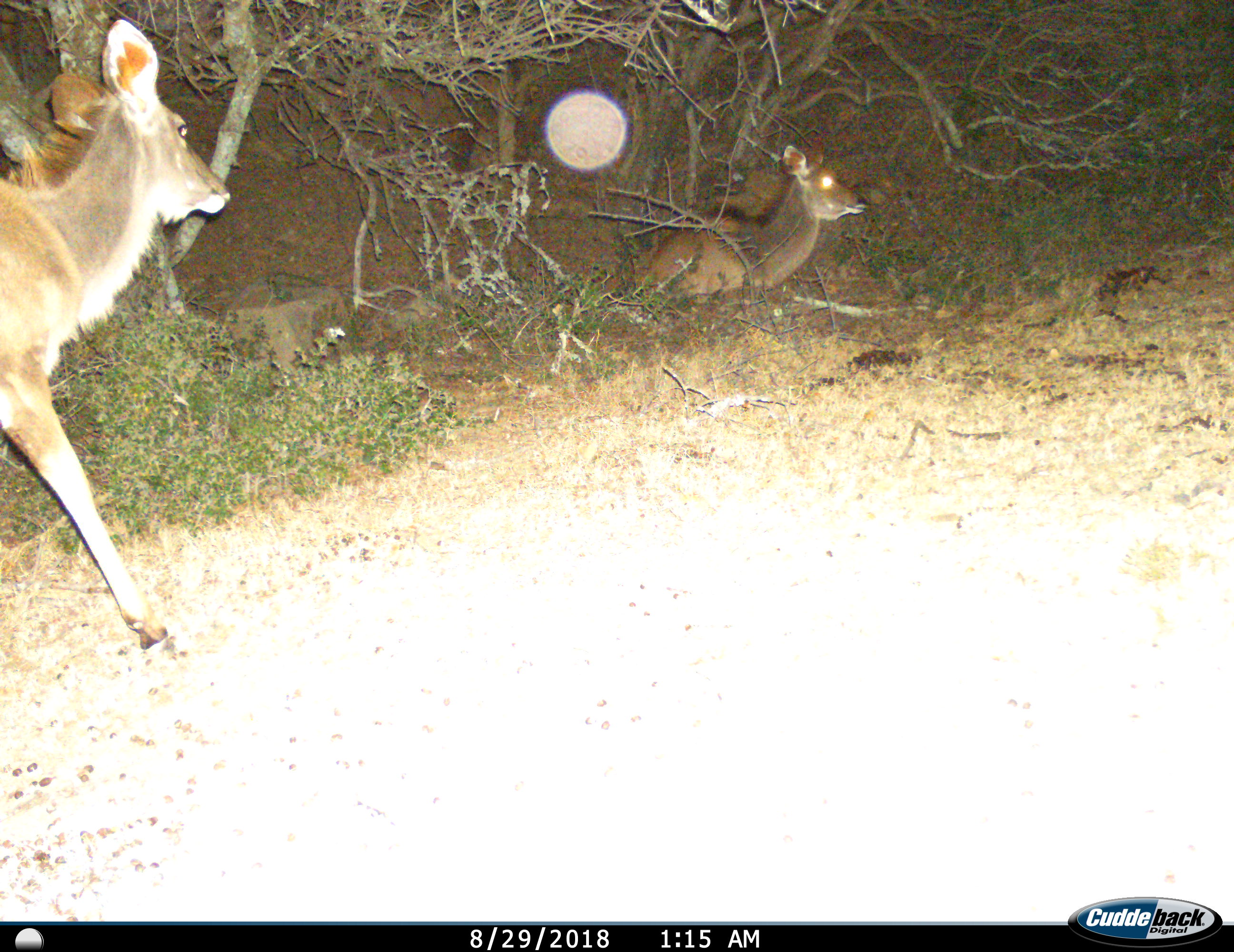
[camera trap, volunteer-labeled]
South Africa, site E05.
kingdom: Animalia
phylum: Chordata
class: Mammalia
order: Artiodactyla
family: Bovidae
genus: Tragelaphus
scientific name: Tragelaphus strepsiceros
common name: greater kudu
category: kudu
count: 2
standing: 25%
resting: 88%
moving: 88%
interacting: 0%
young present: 0%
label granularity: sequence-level